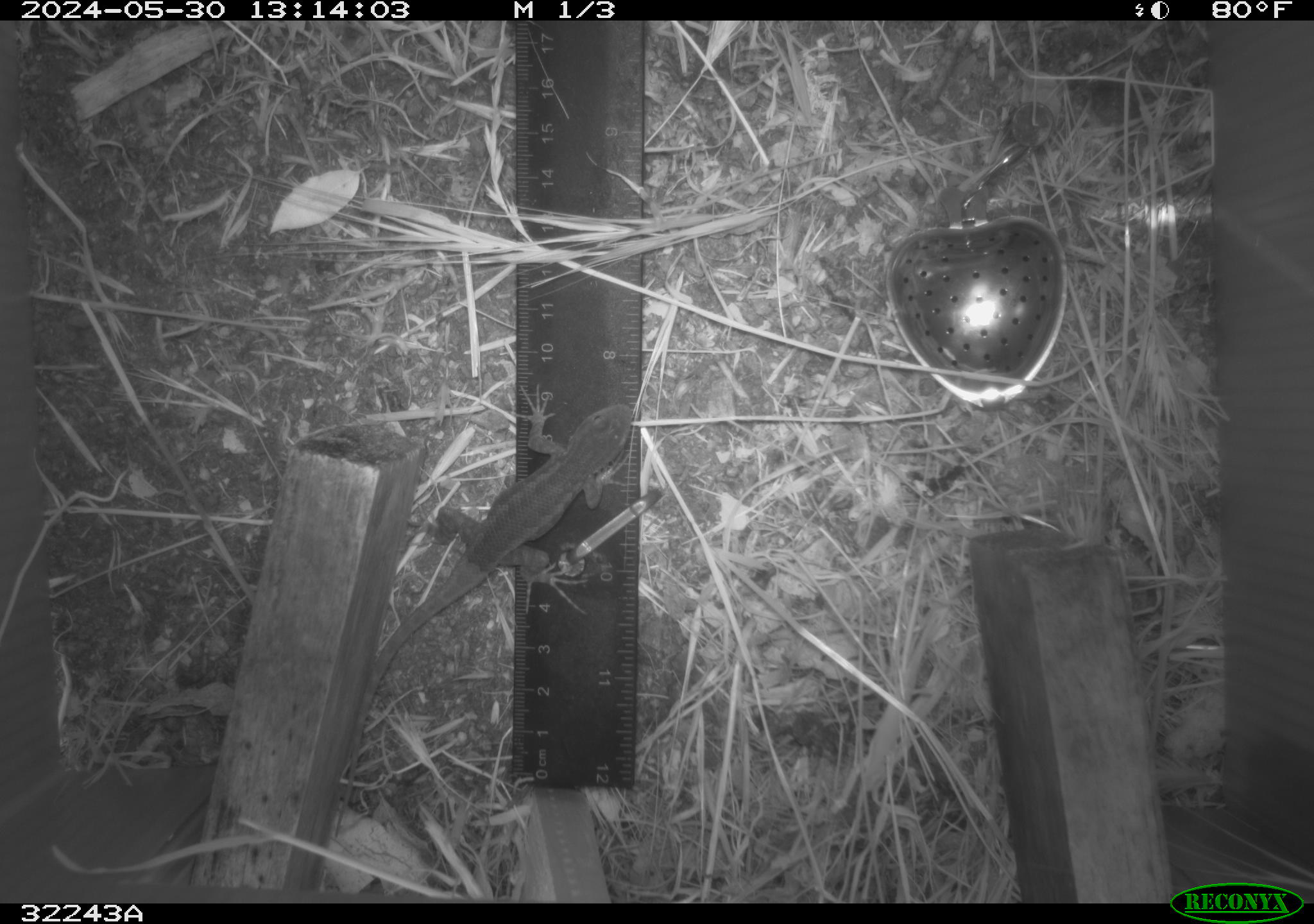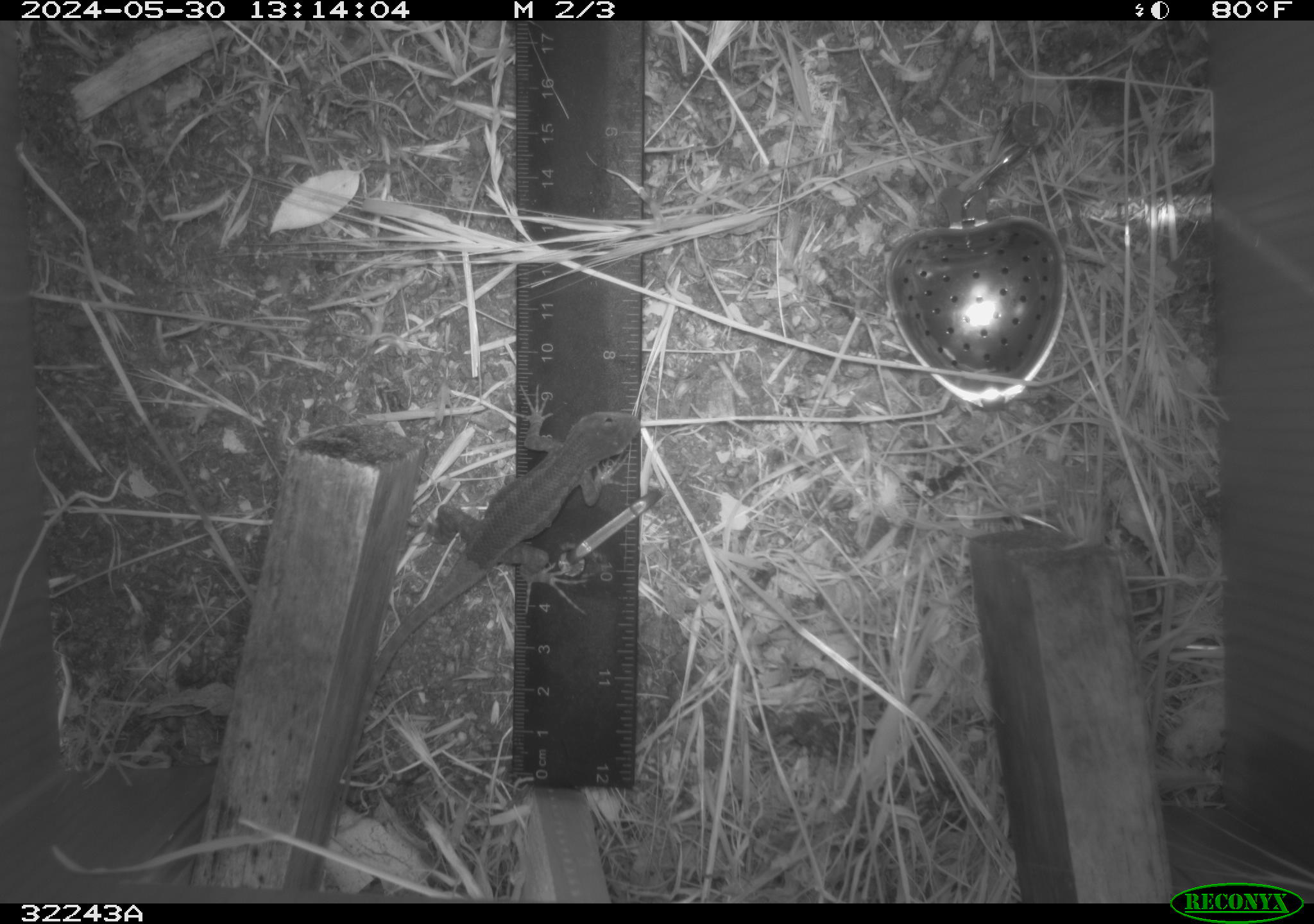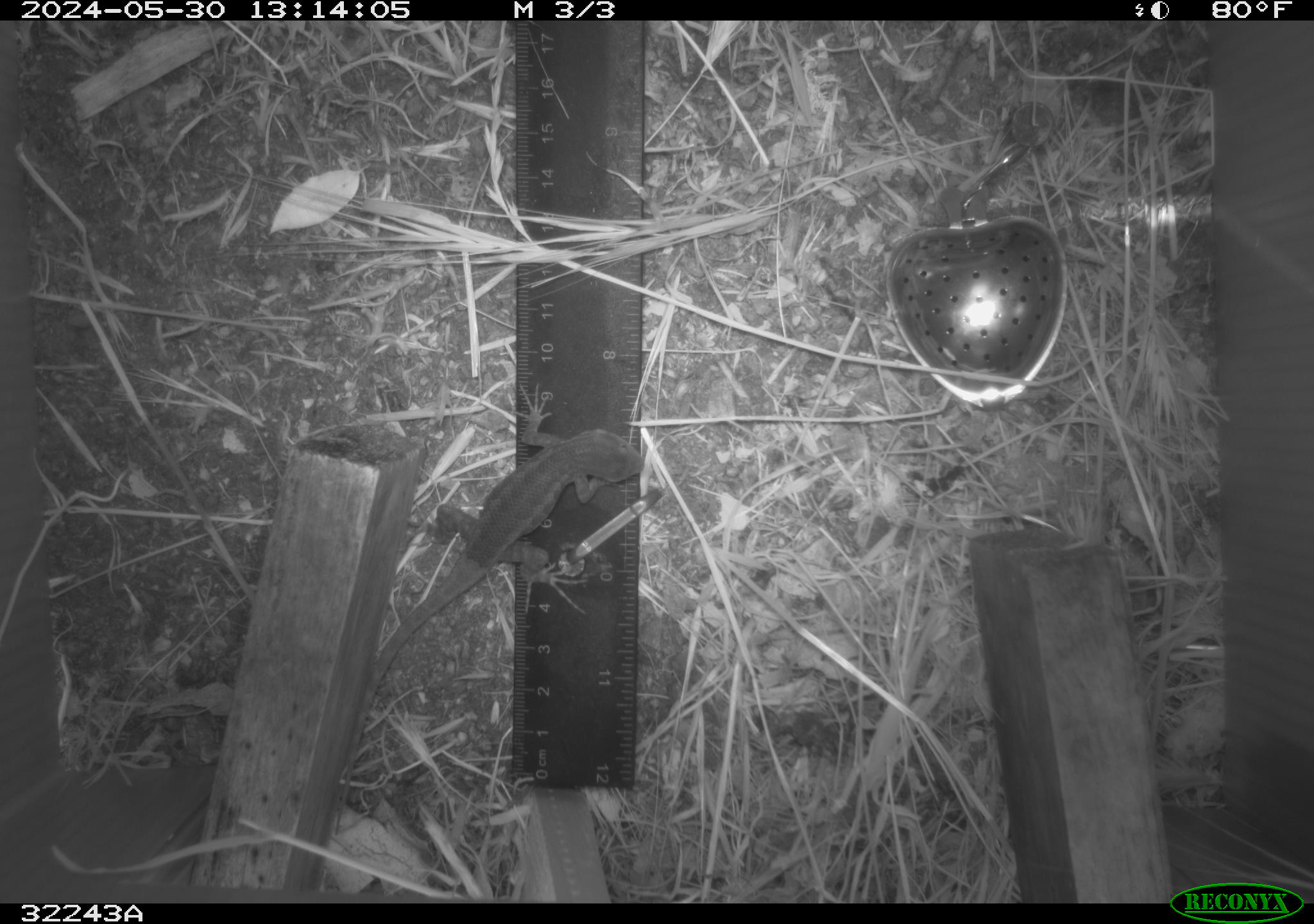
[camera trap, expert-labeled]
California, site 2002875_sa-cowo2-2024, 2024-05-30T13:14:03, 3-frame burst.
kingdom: Animalia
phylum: Chordata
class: Reptilia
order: Squamata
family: Phrynosomatidae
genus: Sceloporus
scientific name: Sceloporus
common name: spiny lizards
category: sceloporus species